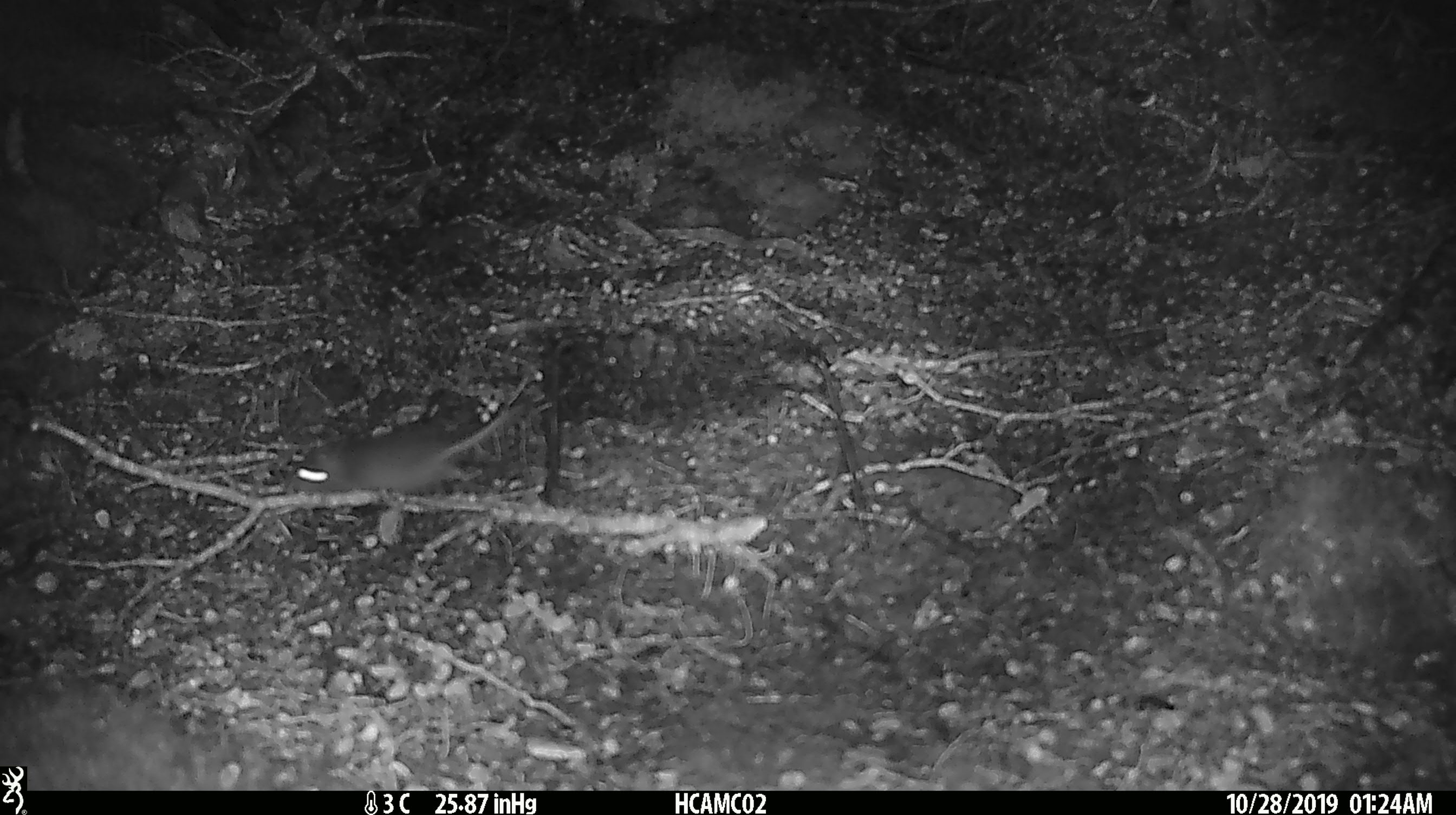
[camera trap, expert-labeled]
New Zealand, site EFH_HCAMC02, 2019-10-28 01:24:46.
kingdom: Animalia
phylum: Chordata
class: Mammalia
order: Rodentia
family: Muridae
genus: Mus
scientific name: Mus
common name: mouse